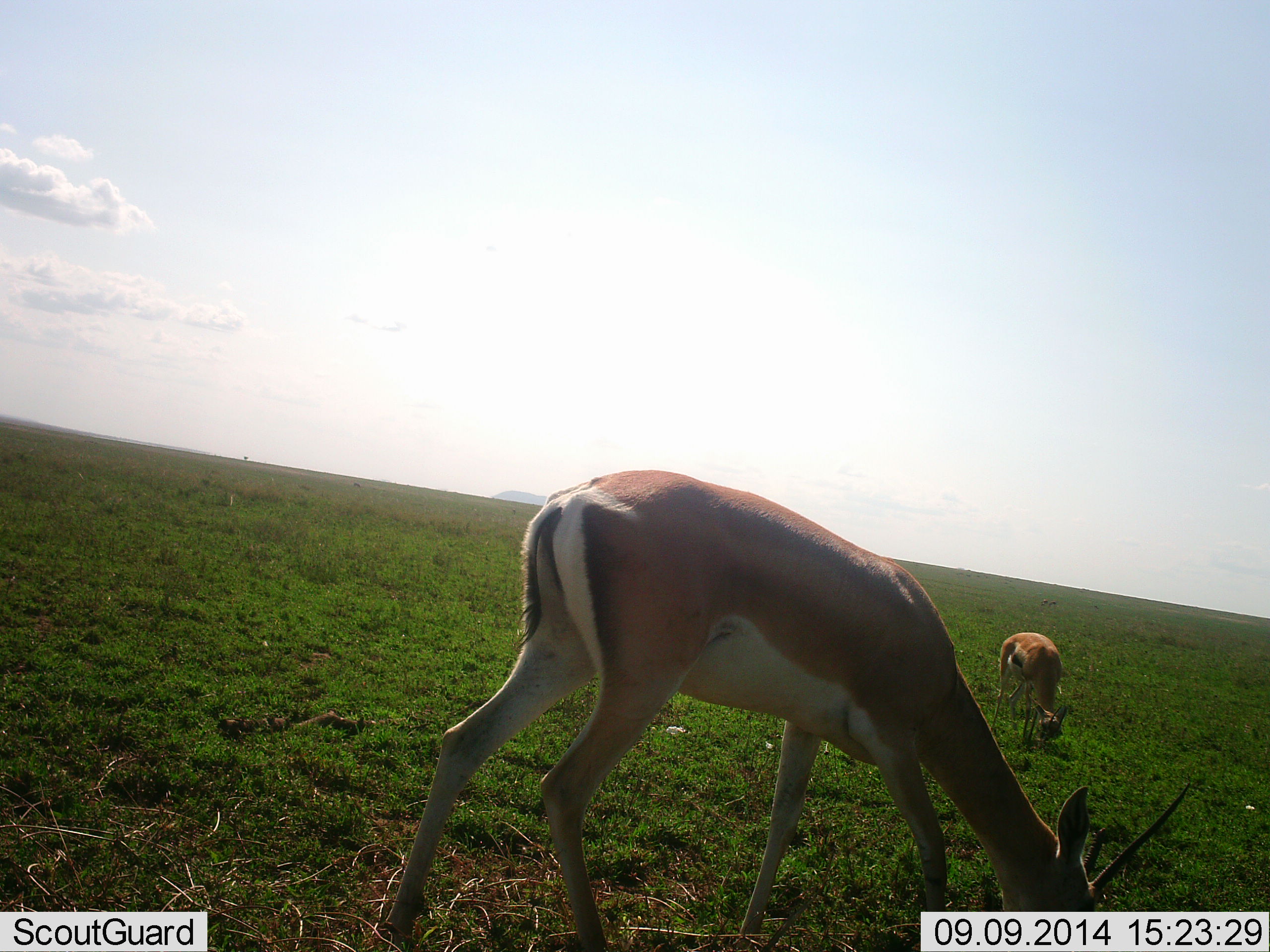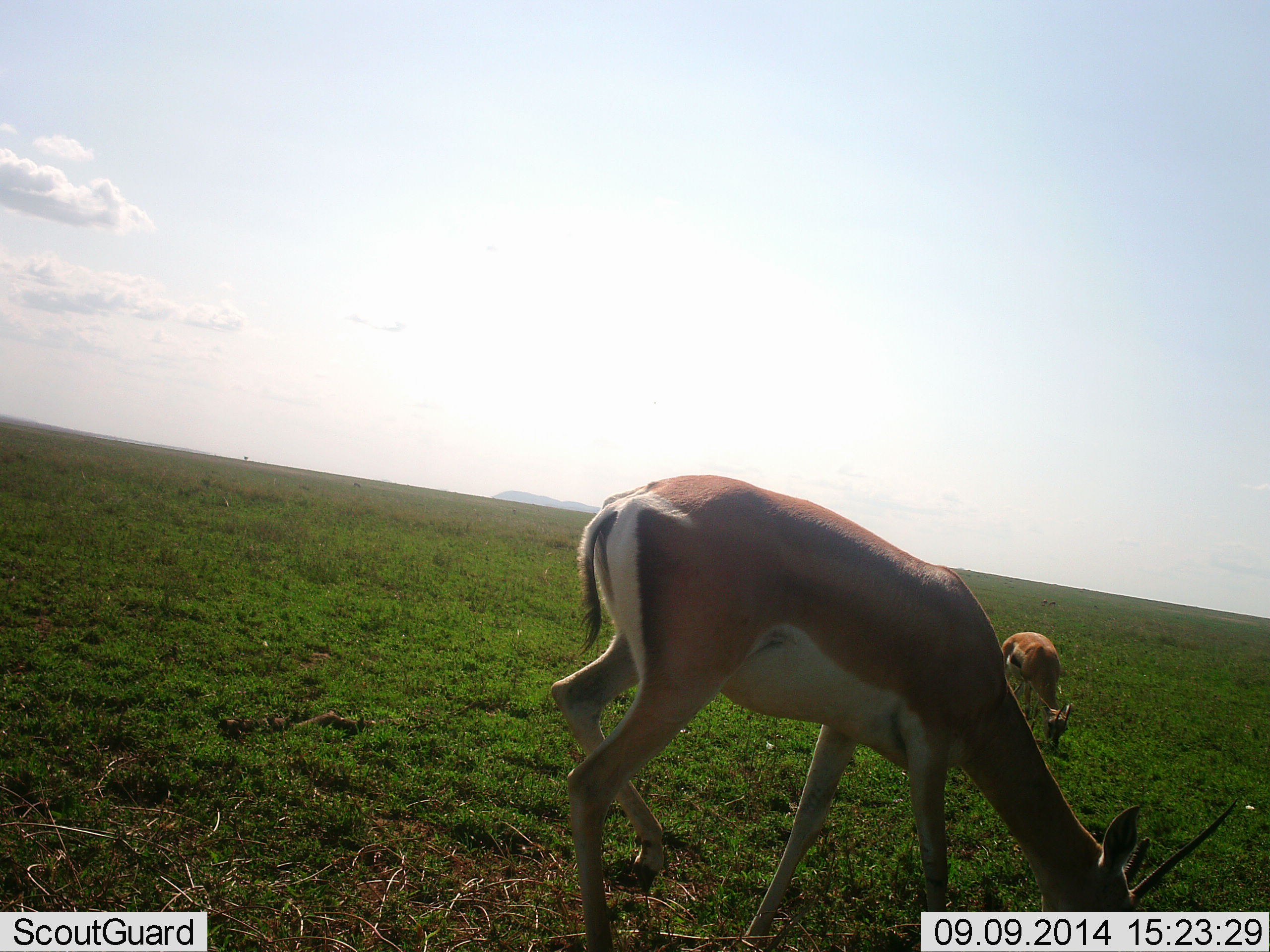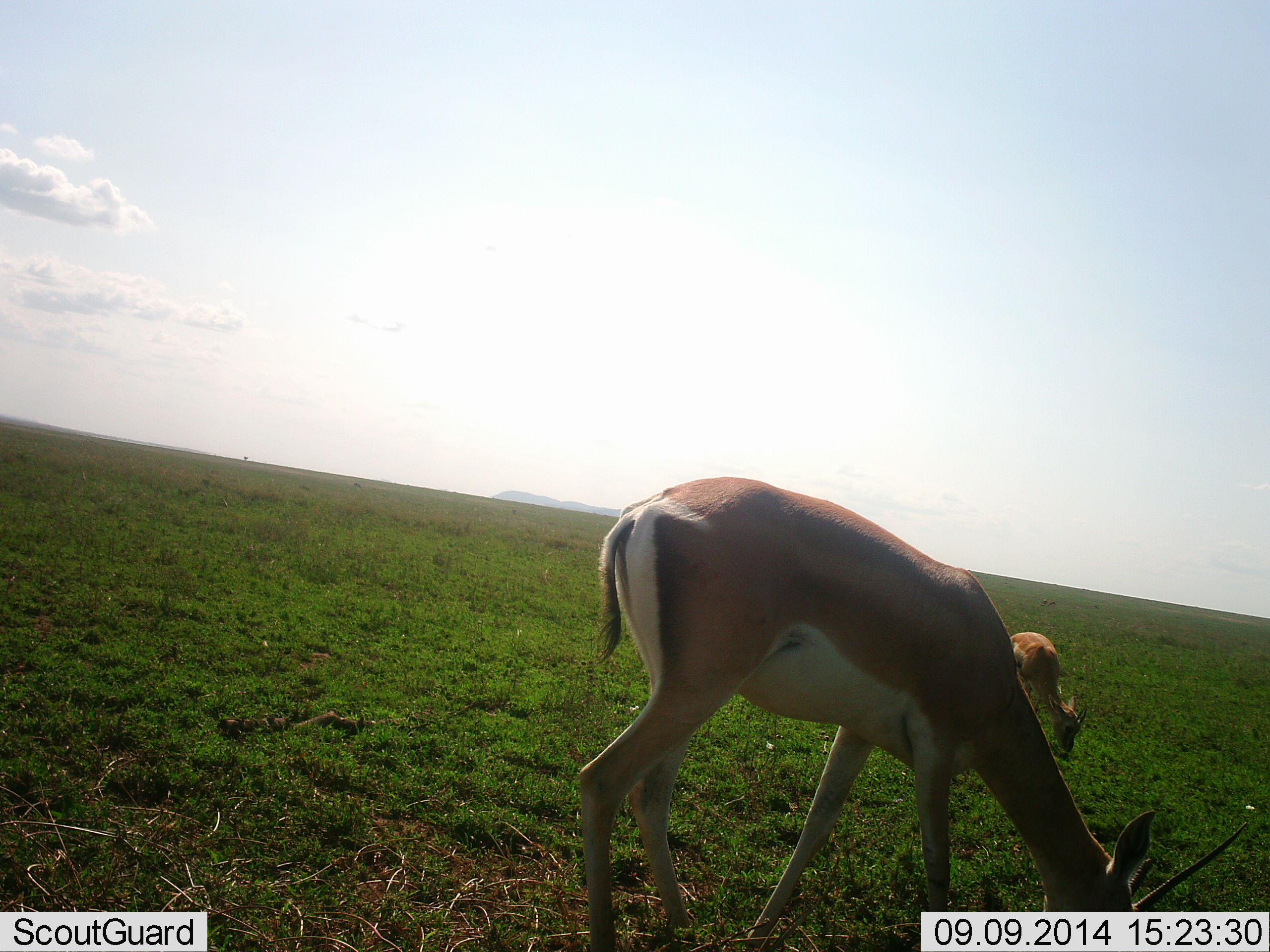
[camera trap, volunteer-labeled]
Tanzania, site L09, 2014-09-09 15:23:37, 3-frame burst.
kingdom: Animalia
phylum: Chordata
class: Mammalia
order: Artiodactyla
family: Bovidae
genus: Nanger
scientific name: Nanger granti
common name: grant's gazelle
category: gazellegrants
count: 2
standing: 8%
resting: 0%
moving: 8%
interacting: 0%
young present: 8%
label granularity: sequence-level